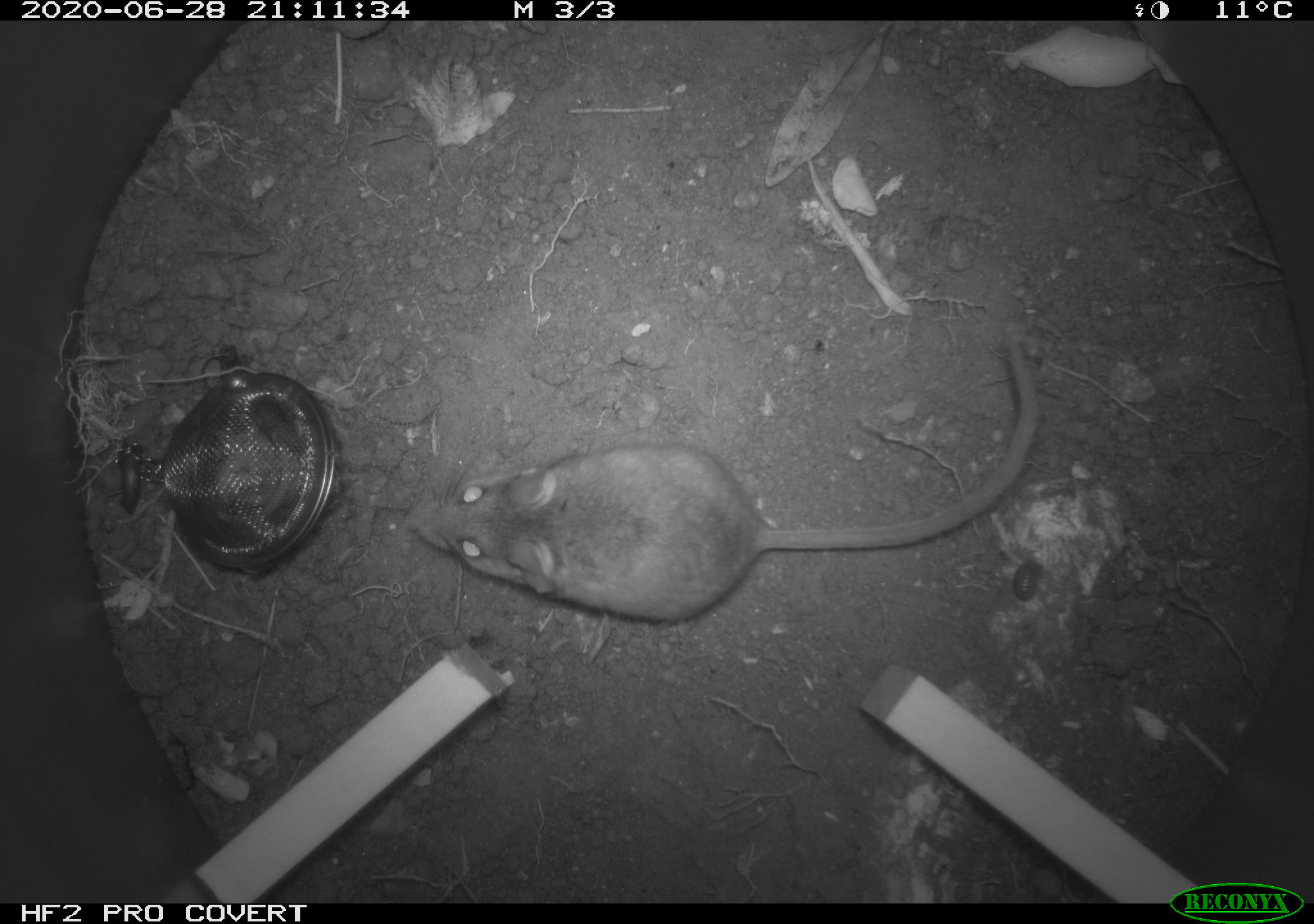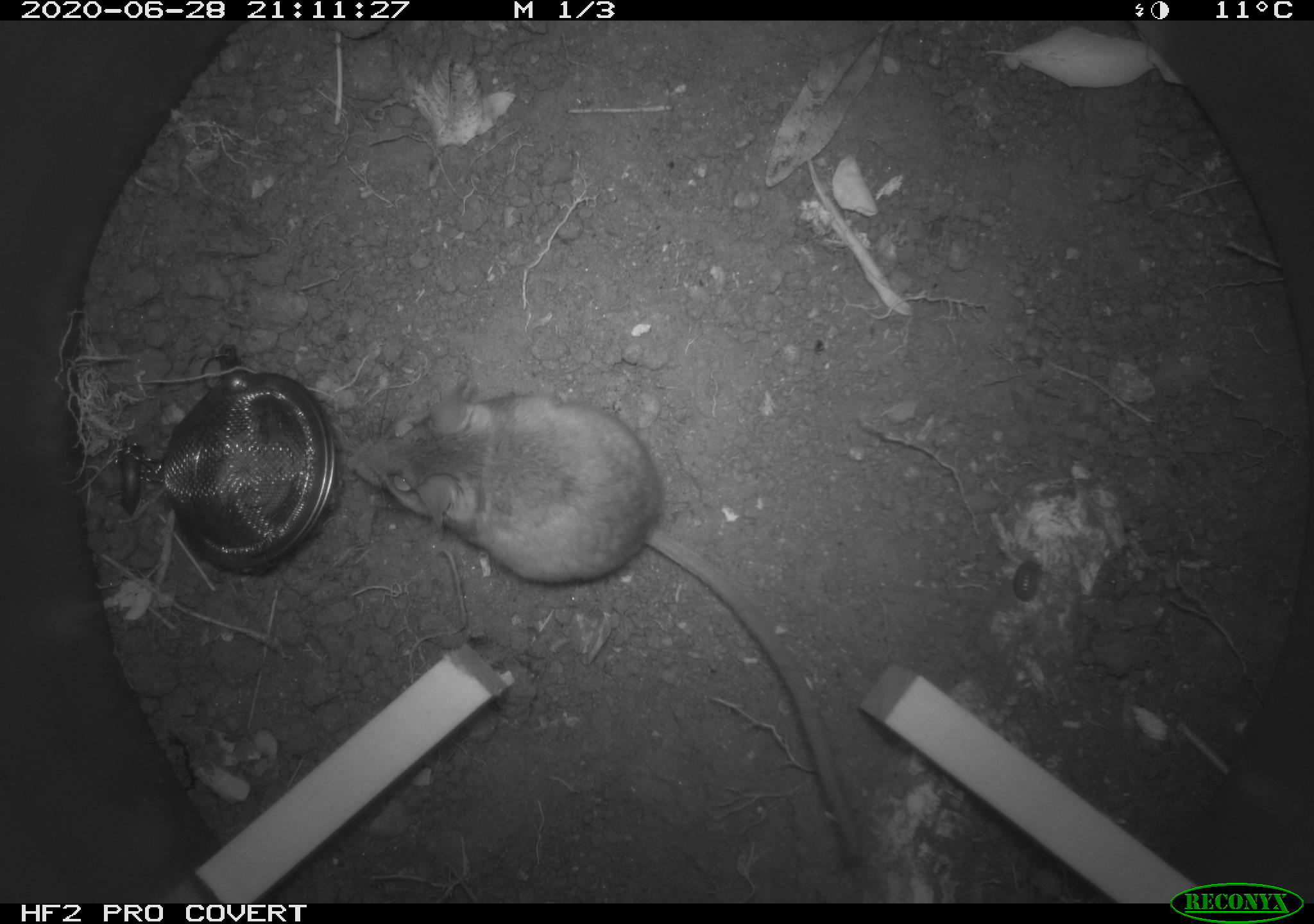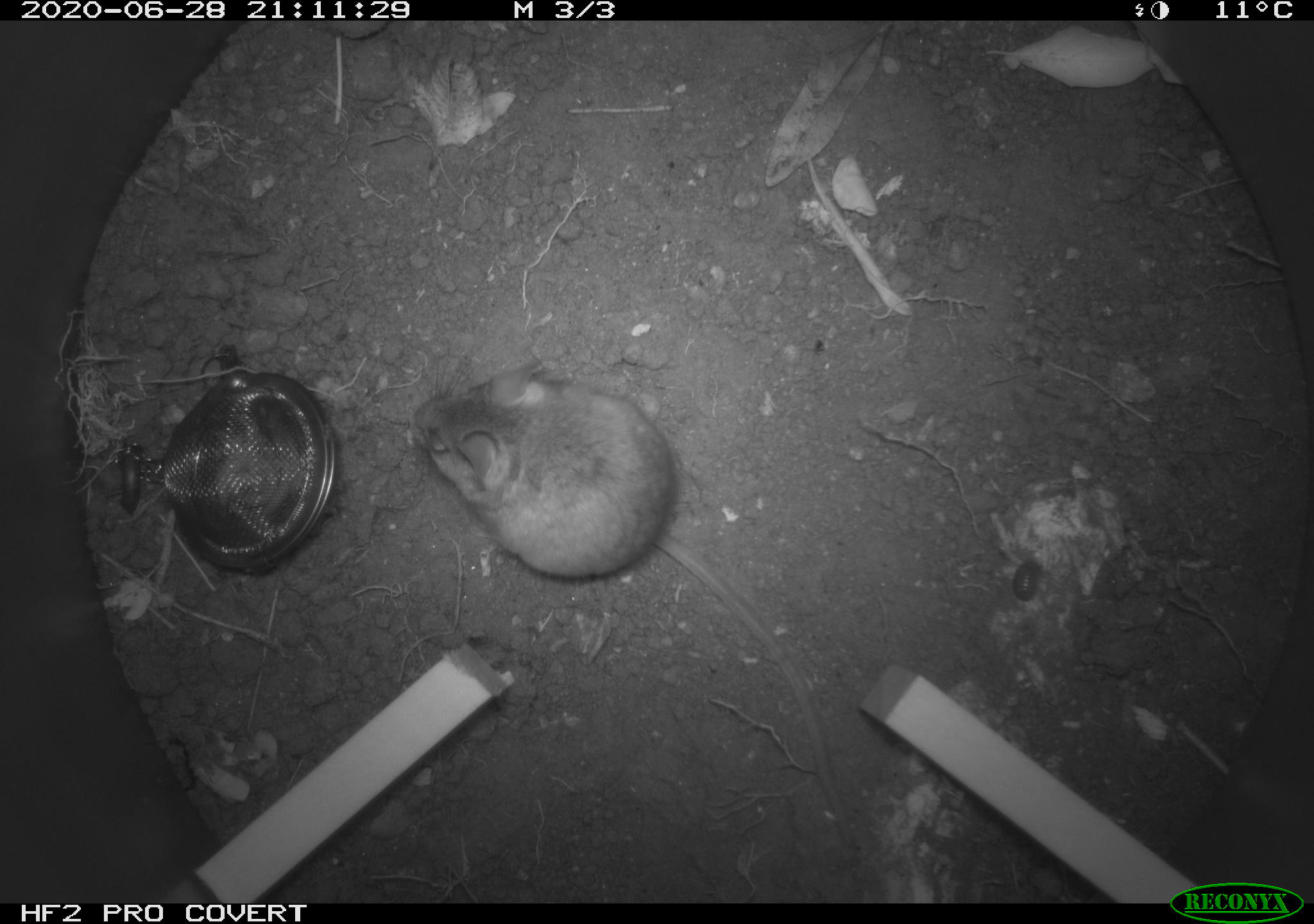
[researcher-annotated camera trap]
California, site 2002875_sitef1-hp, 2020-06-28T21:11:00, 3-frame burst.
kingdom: Animalia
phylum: Chordata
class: Mammalia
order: Rodentia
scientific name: Rodentia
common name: rodent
Rodent (Rodentia).